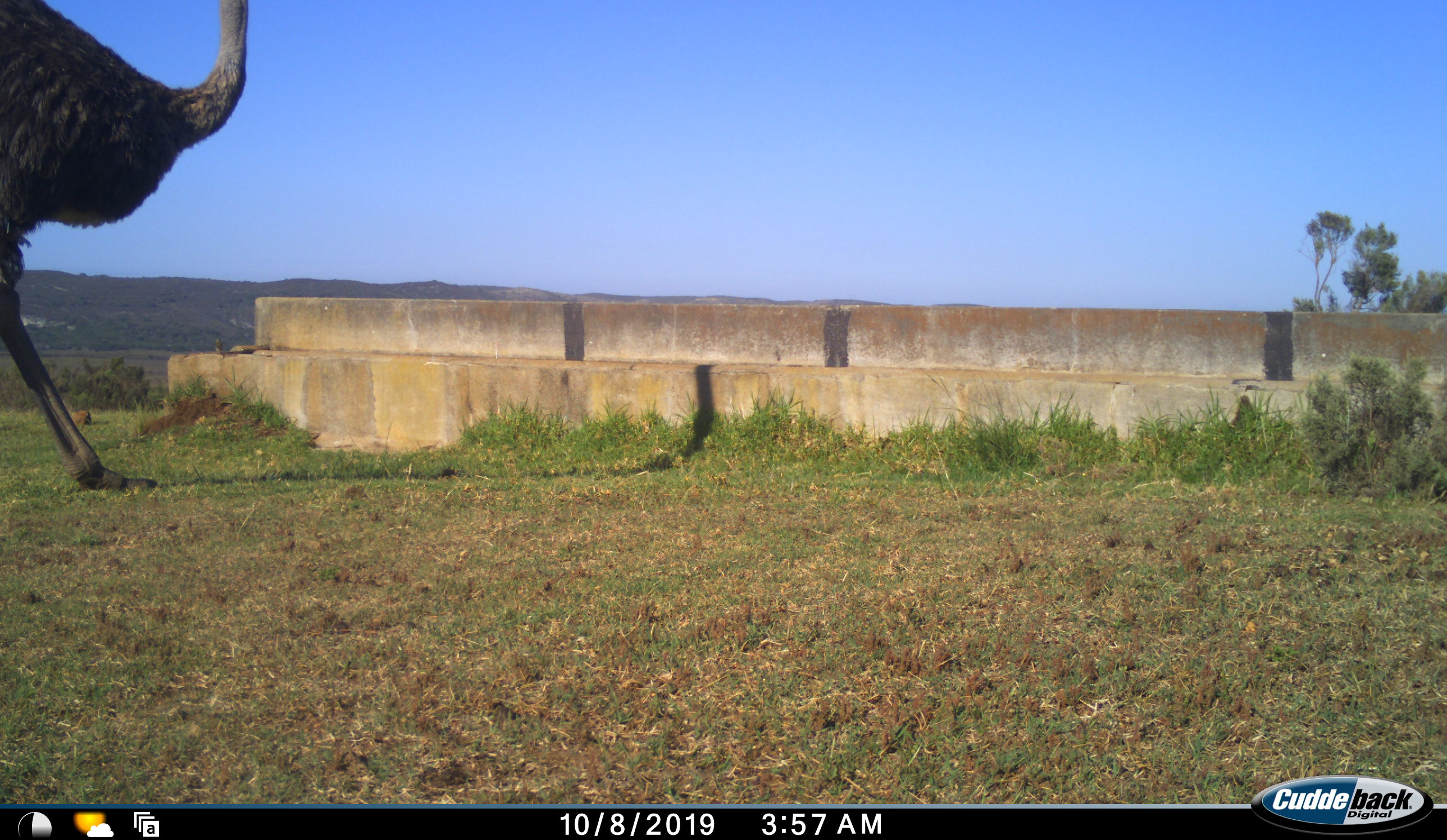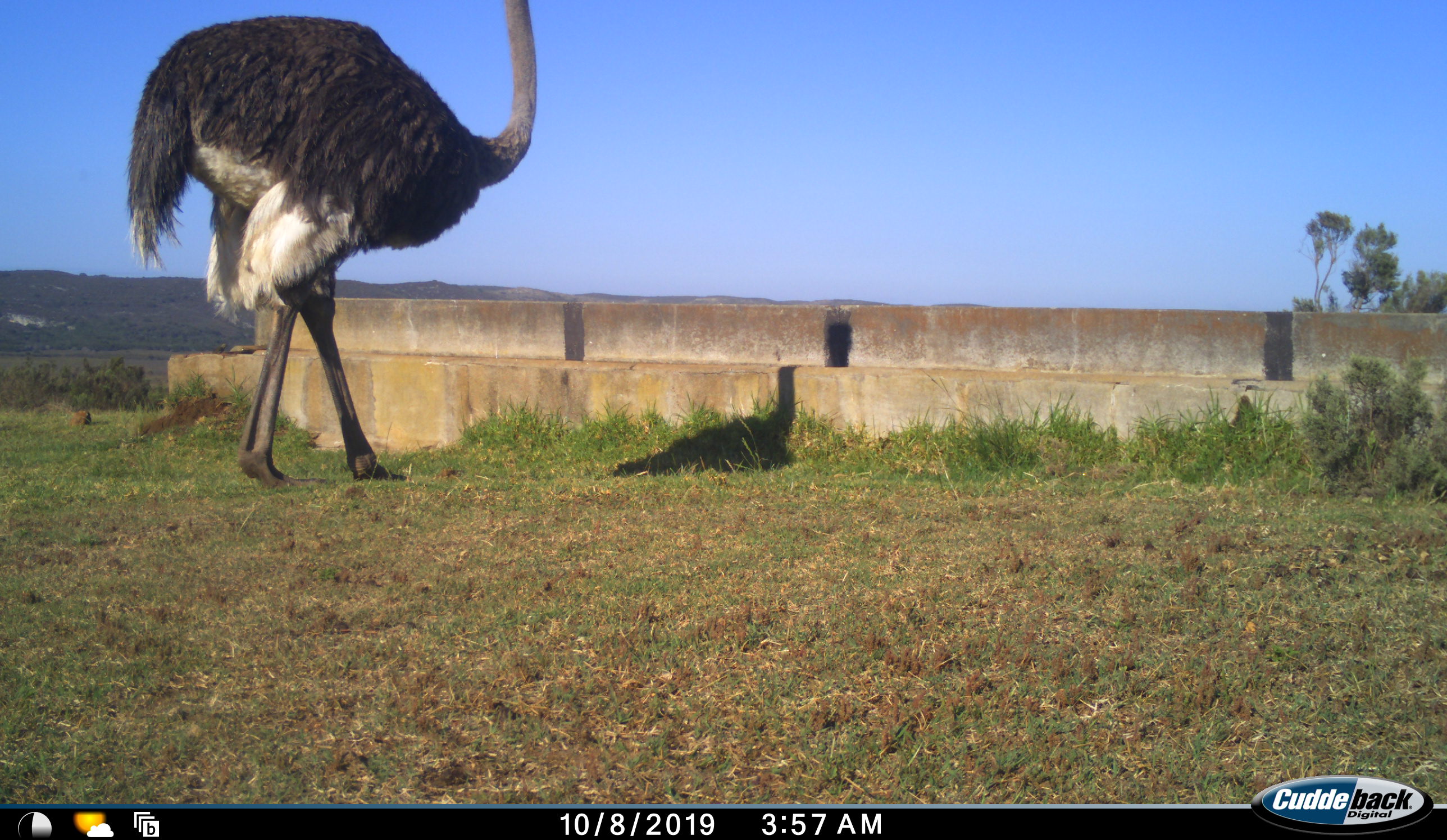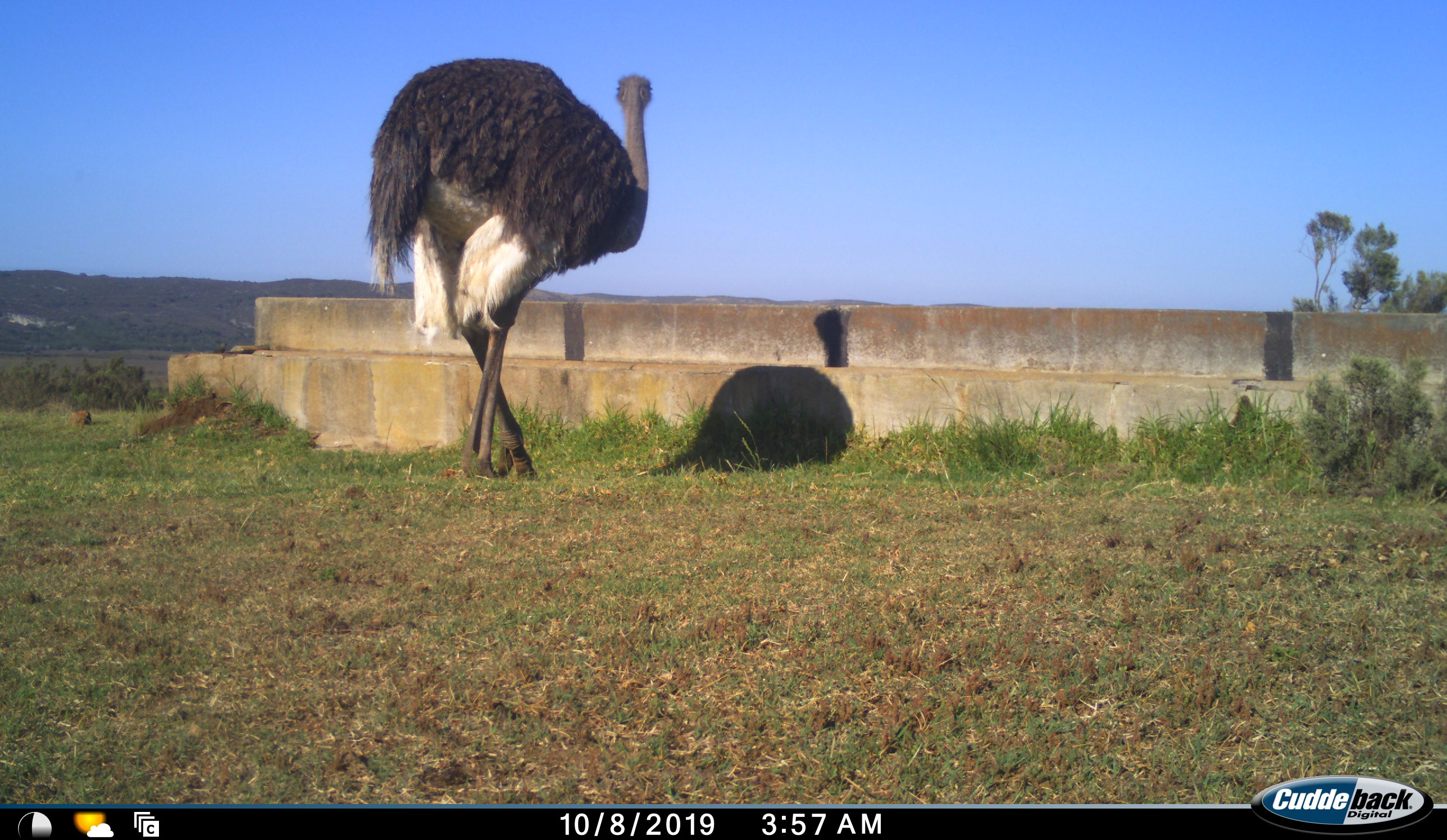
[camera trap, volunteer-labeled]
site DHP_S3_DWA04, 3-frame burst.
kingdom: Animalia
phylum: Chordata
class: Aves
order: Struthioniformes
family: Struthionidae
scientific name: Struthionidae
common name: ostrich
Ostrich (Struthionidae), count 1. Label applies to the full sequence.